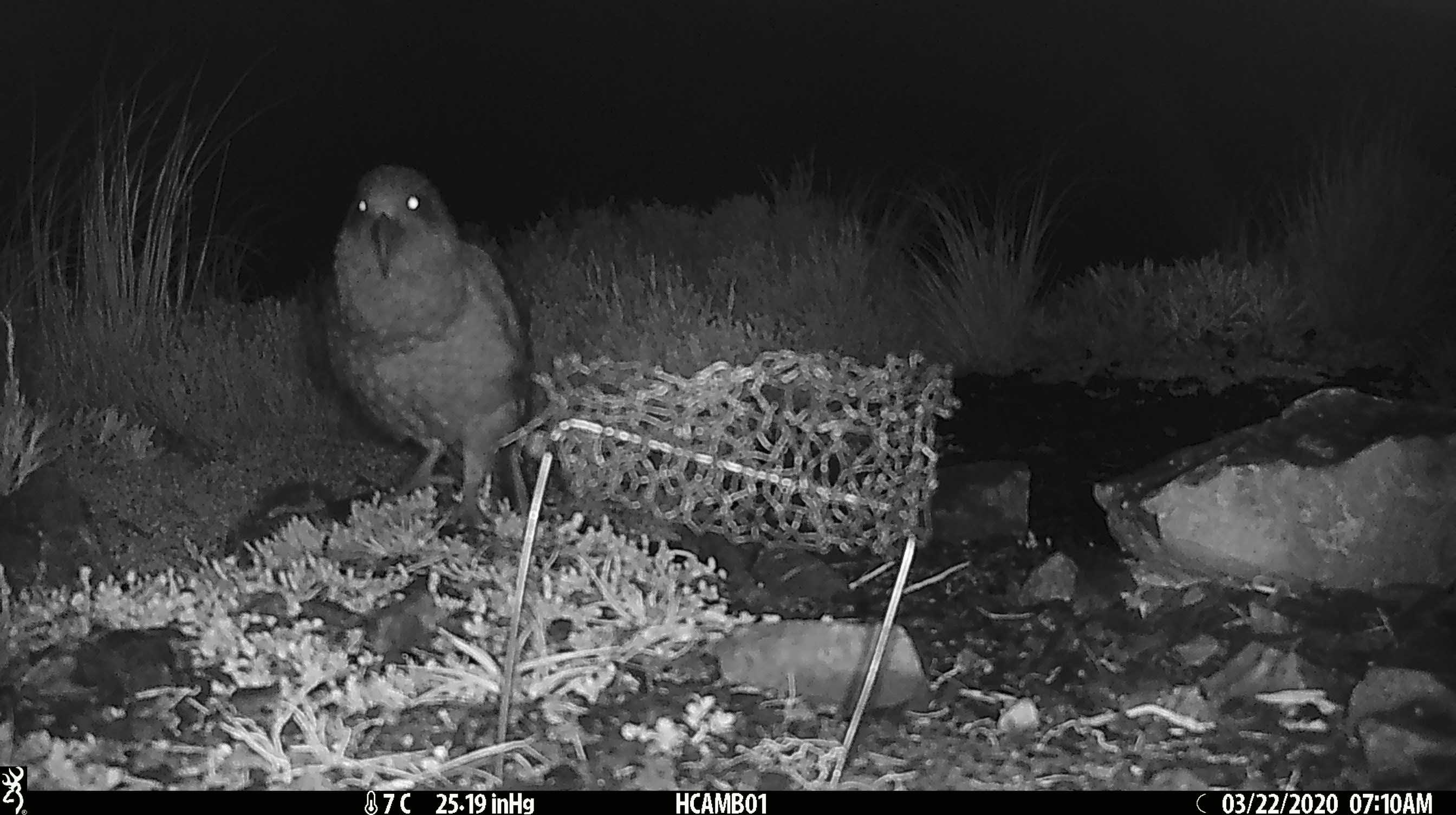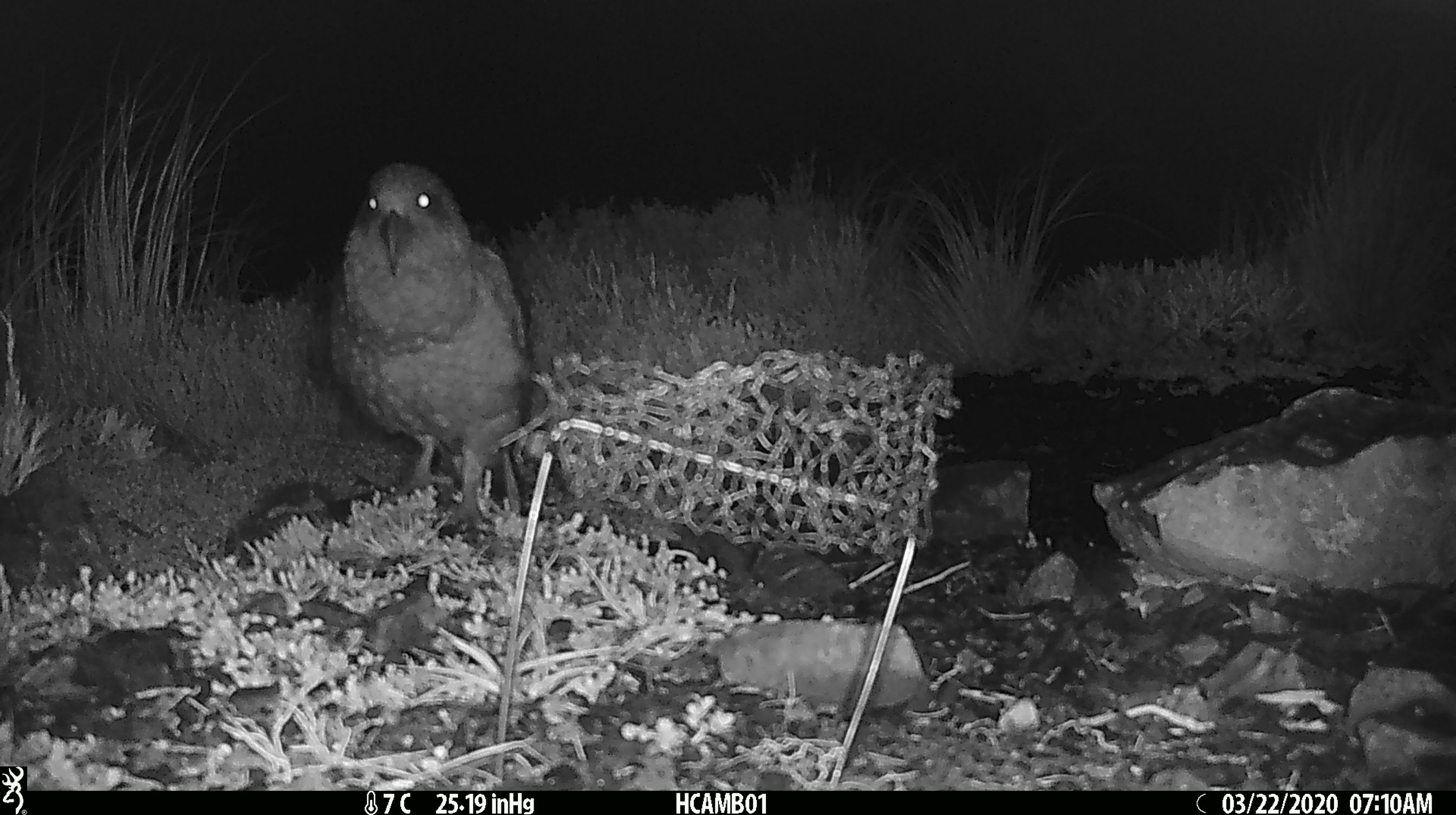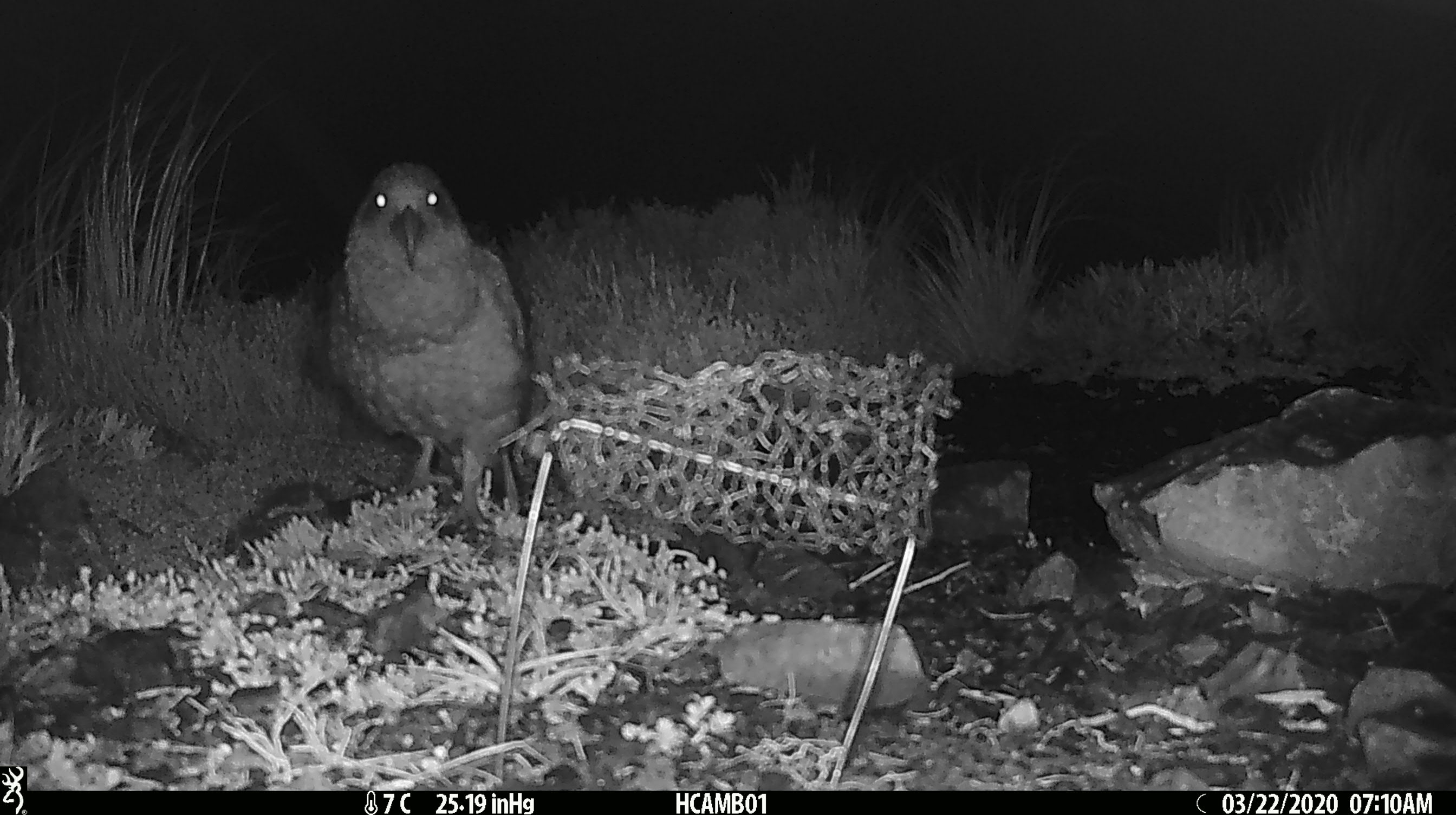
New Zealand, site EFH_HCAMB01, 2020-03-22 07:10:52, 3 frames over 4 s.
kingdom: Animalia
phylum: Chordata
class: Aves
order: Psittaciformes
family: Strigopidae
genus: Nestor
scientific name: Nestor notabilis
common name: kea